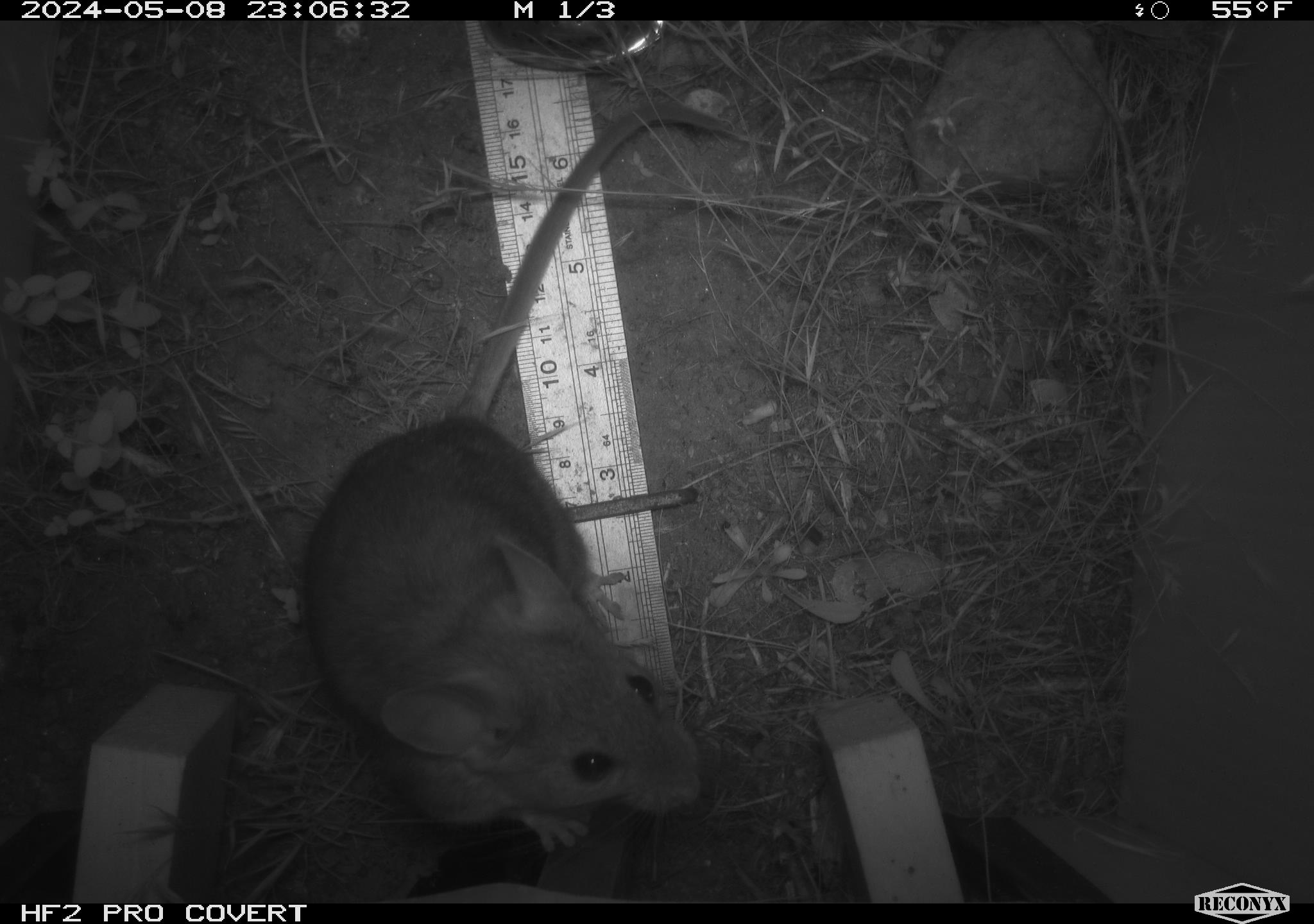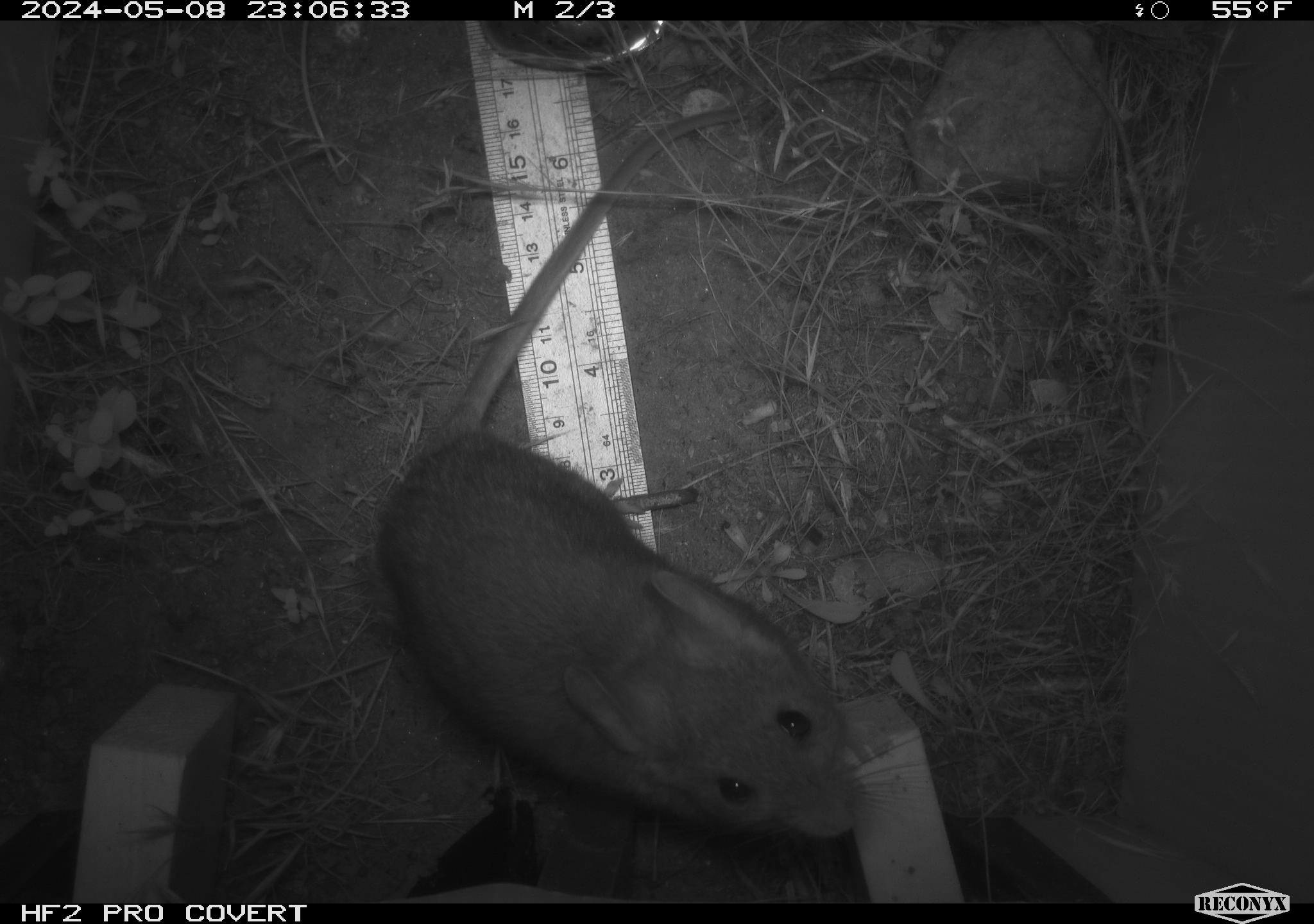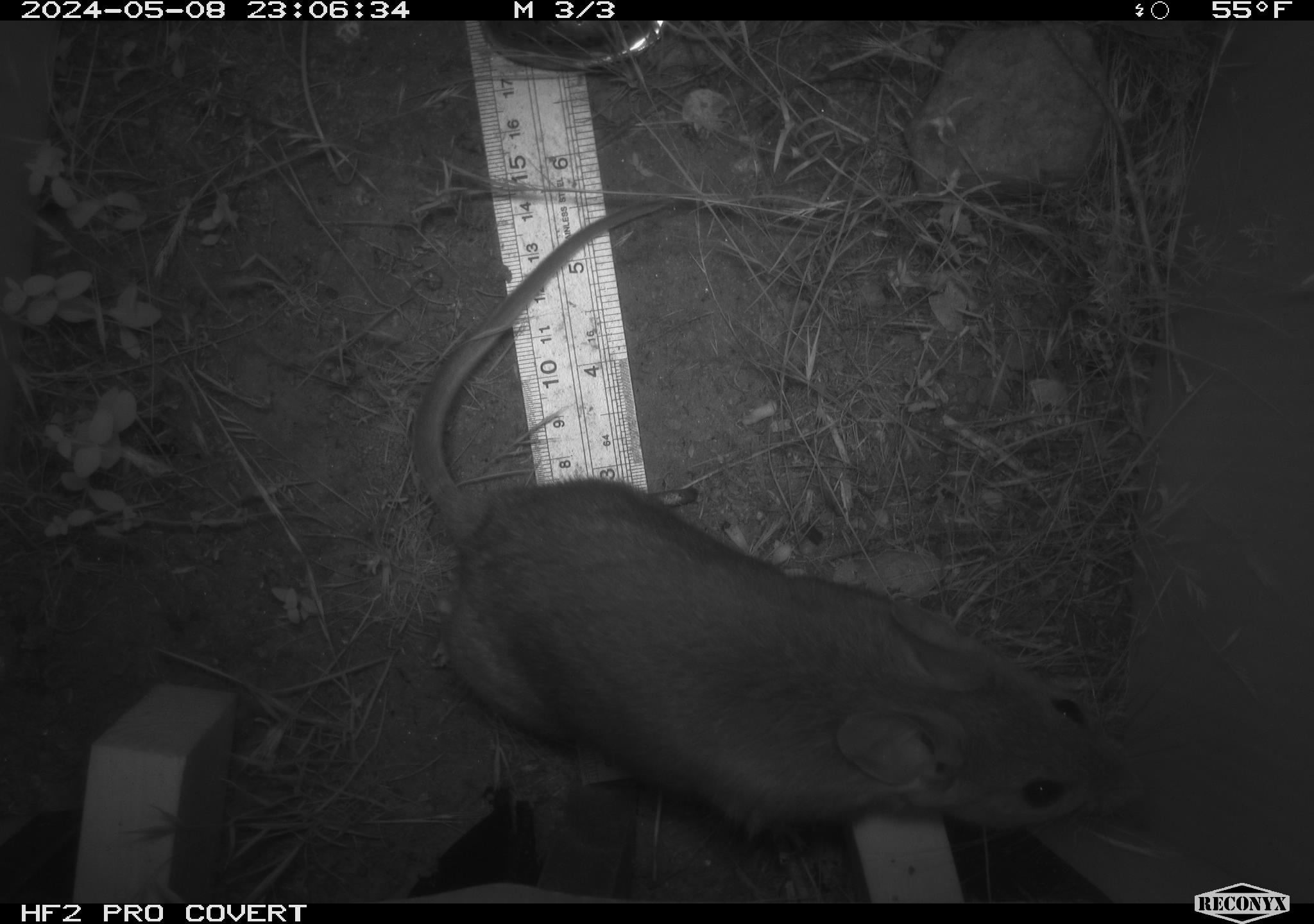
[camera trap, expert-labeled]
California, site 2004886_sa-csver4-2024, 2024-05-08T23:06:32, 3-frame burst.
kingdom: Animalia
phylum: Chordata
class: Mammalia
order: Rodentia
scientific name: Rodentia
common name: woodrat or rat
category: woodrat or rat species